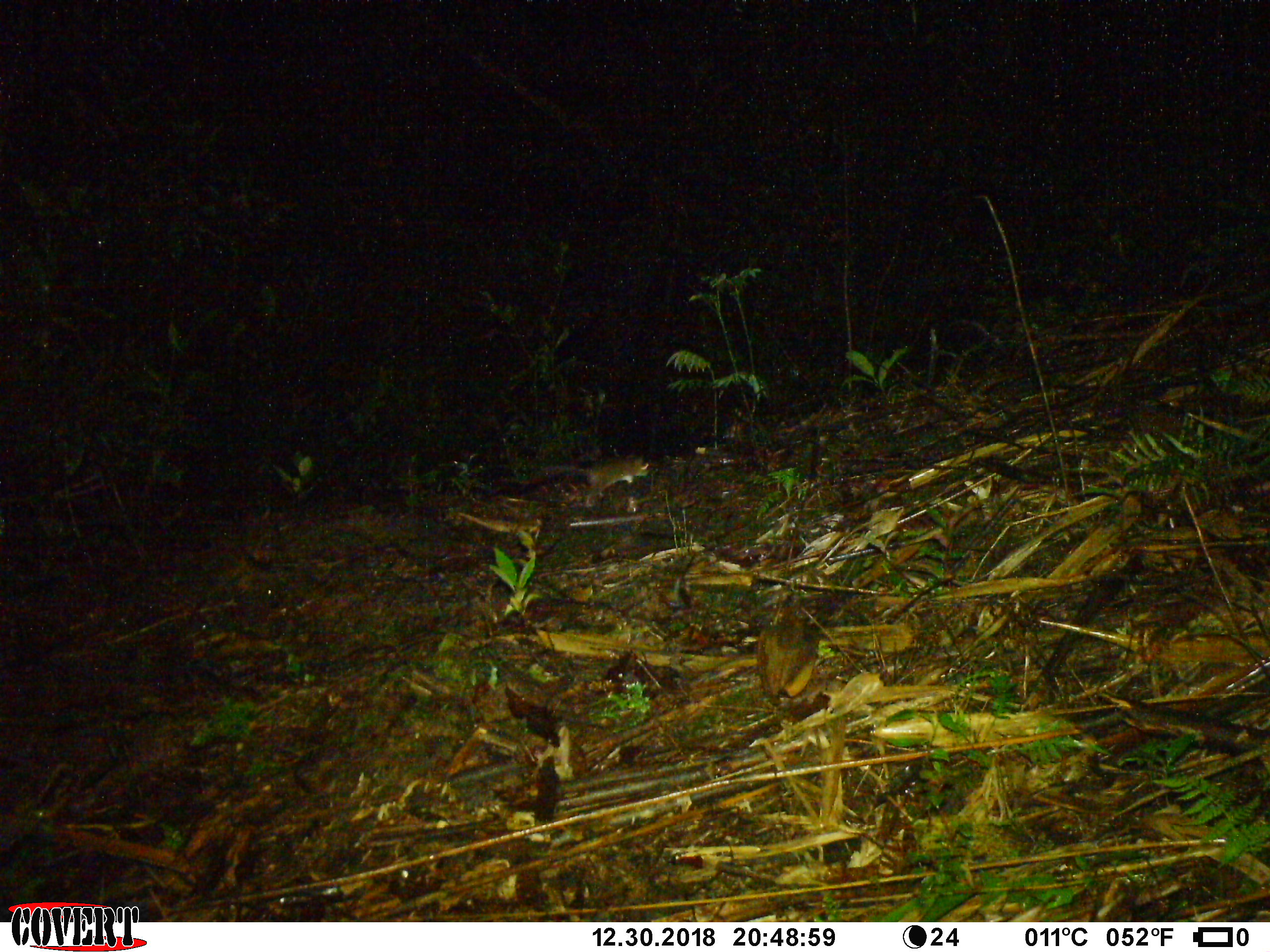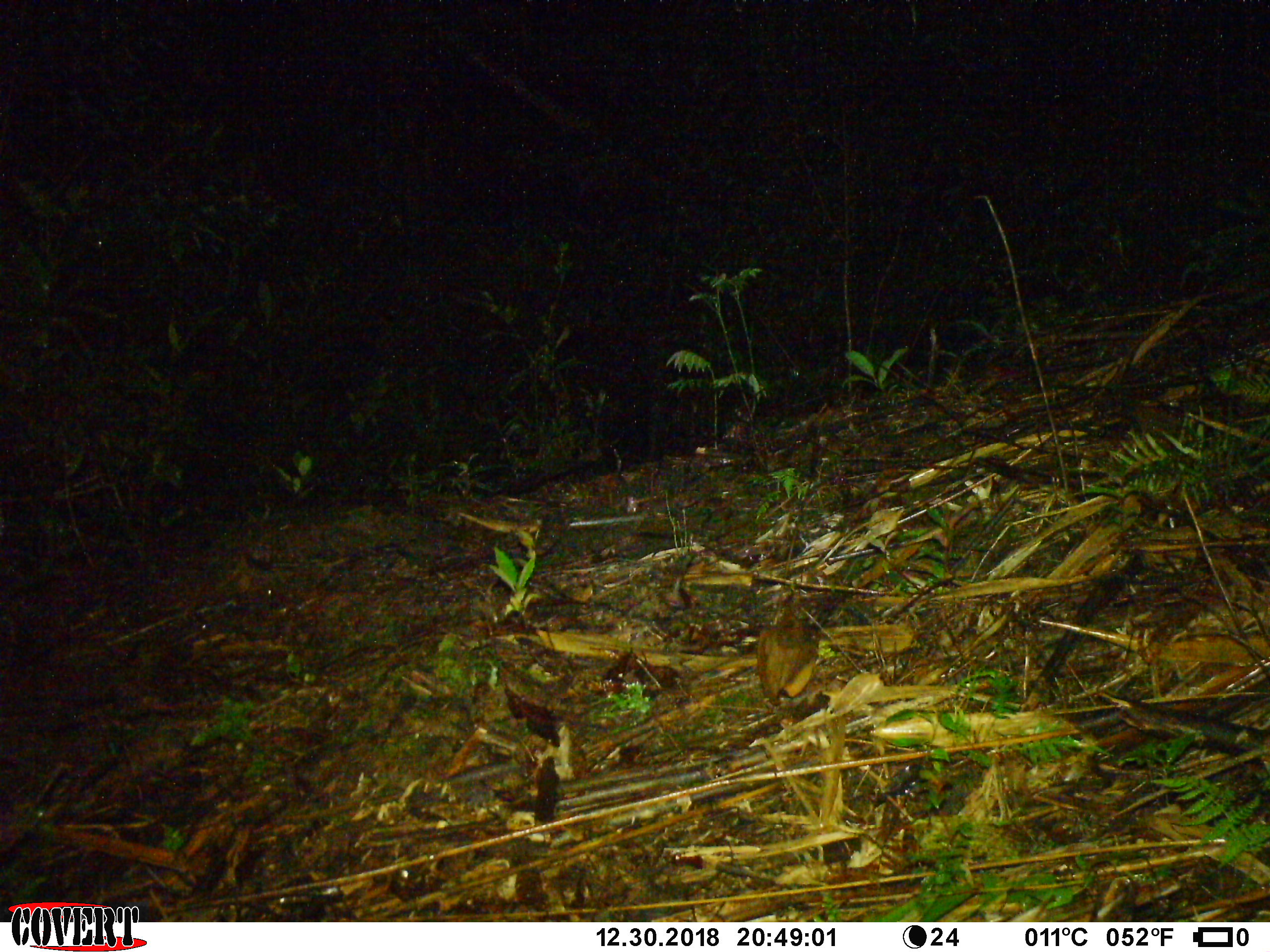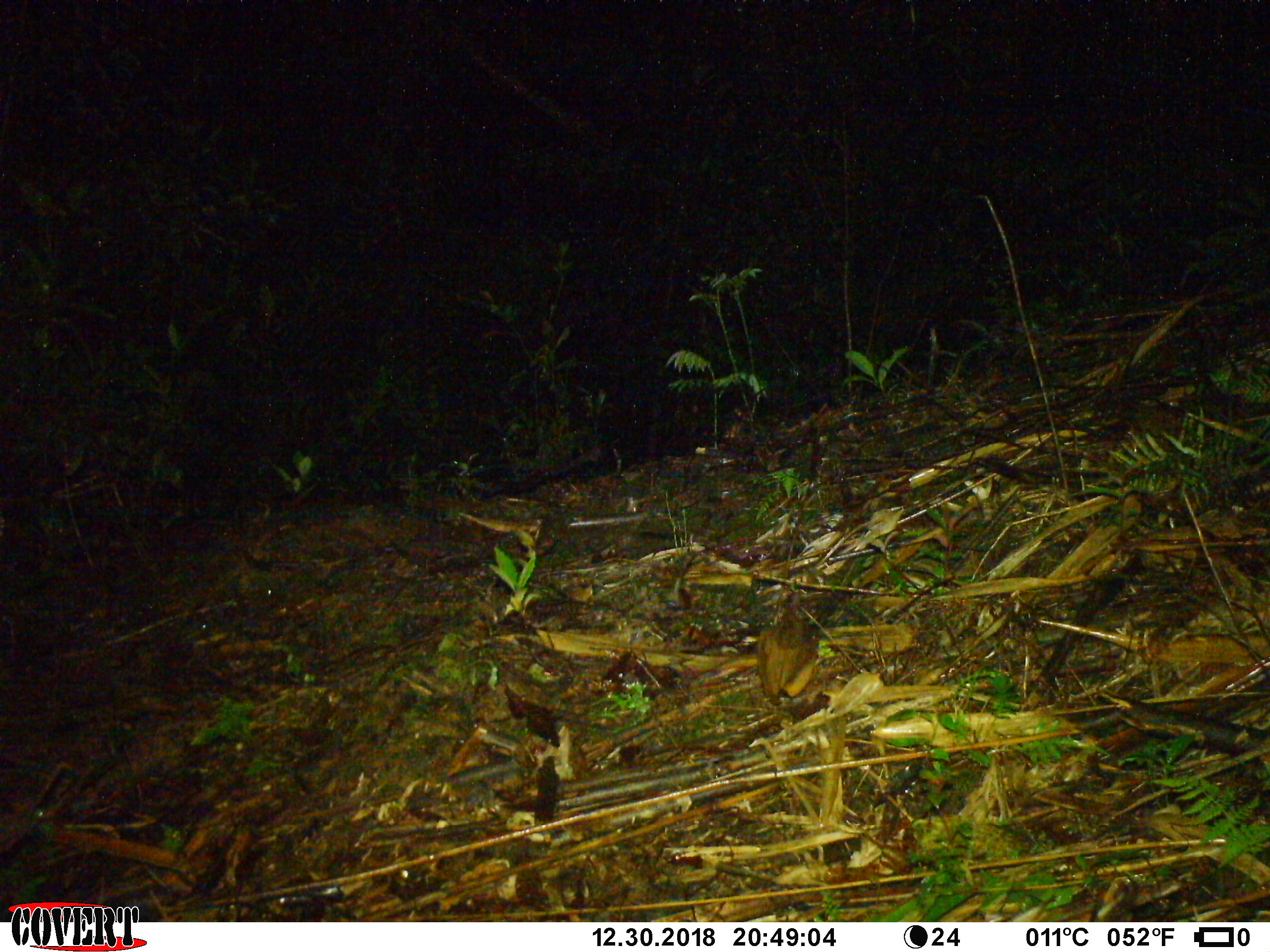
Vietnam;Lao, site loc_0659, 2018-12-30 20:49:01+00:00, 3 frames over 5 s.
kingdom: Animalia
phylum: Chordata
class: Mammalia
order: Rodentia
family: Muridae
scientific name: Muridae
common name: old-world mice and rats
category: unidentified murid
Unidentified murid (old-world mice and rats) (Muridae). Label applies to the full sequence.